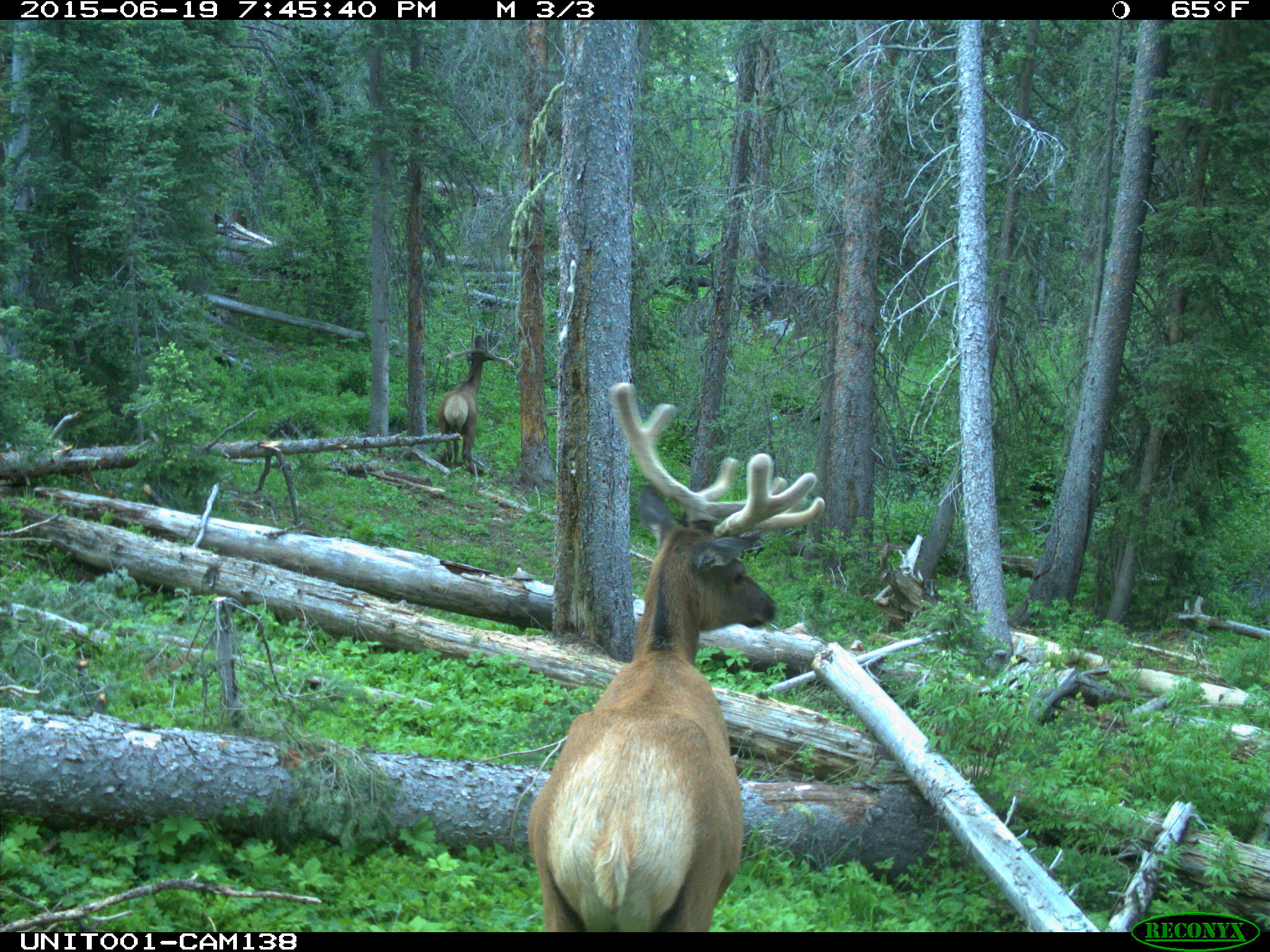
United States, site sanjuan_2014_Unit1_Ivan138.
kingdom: Animalia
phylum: Chordata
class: Mammalia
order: Artiodactyla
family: Cervidae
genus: Cervus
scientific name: Cervus elaphus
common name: red deer